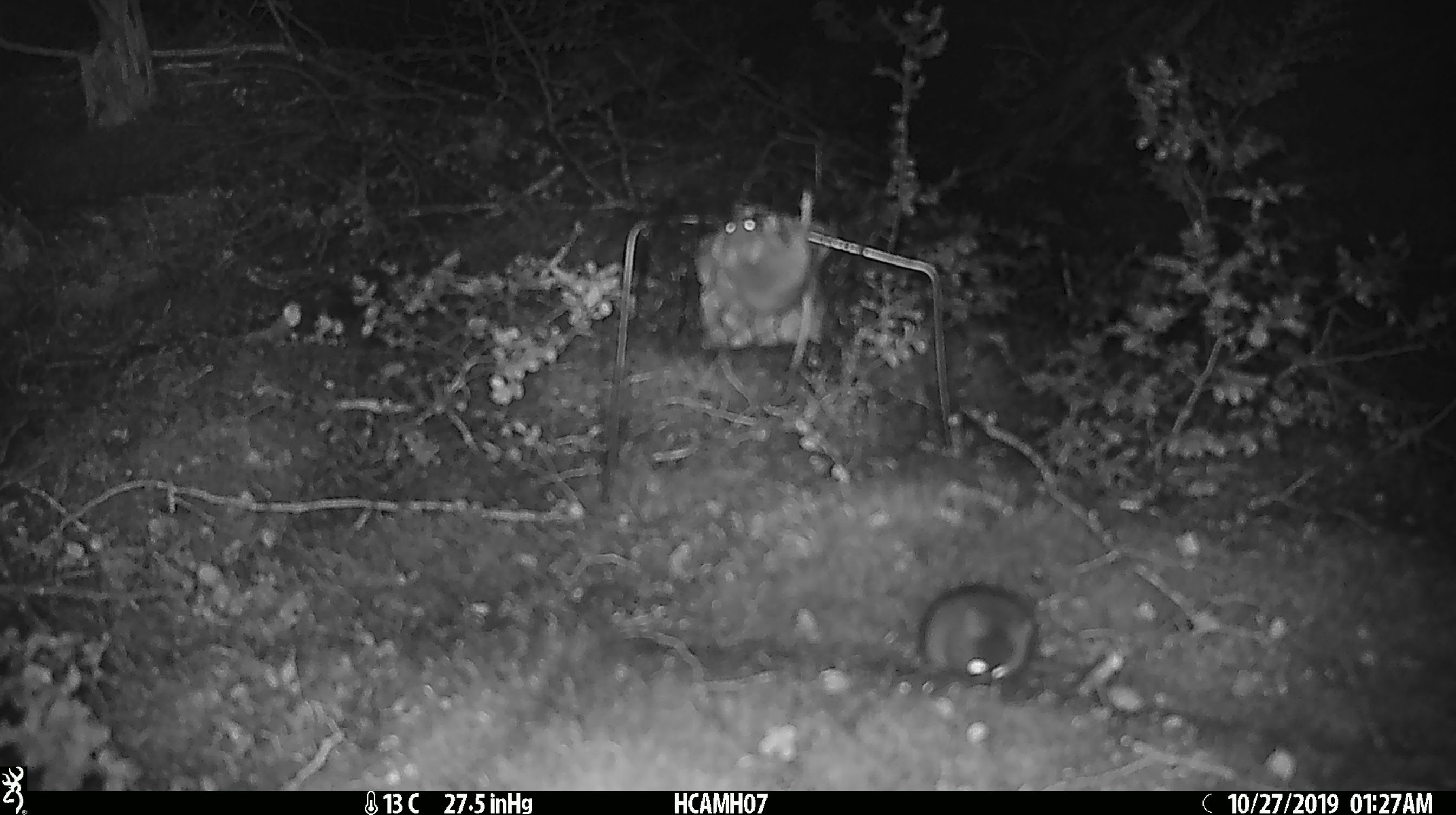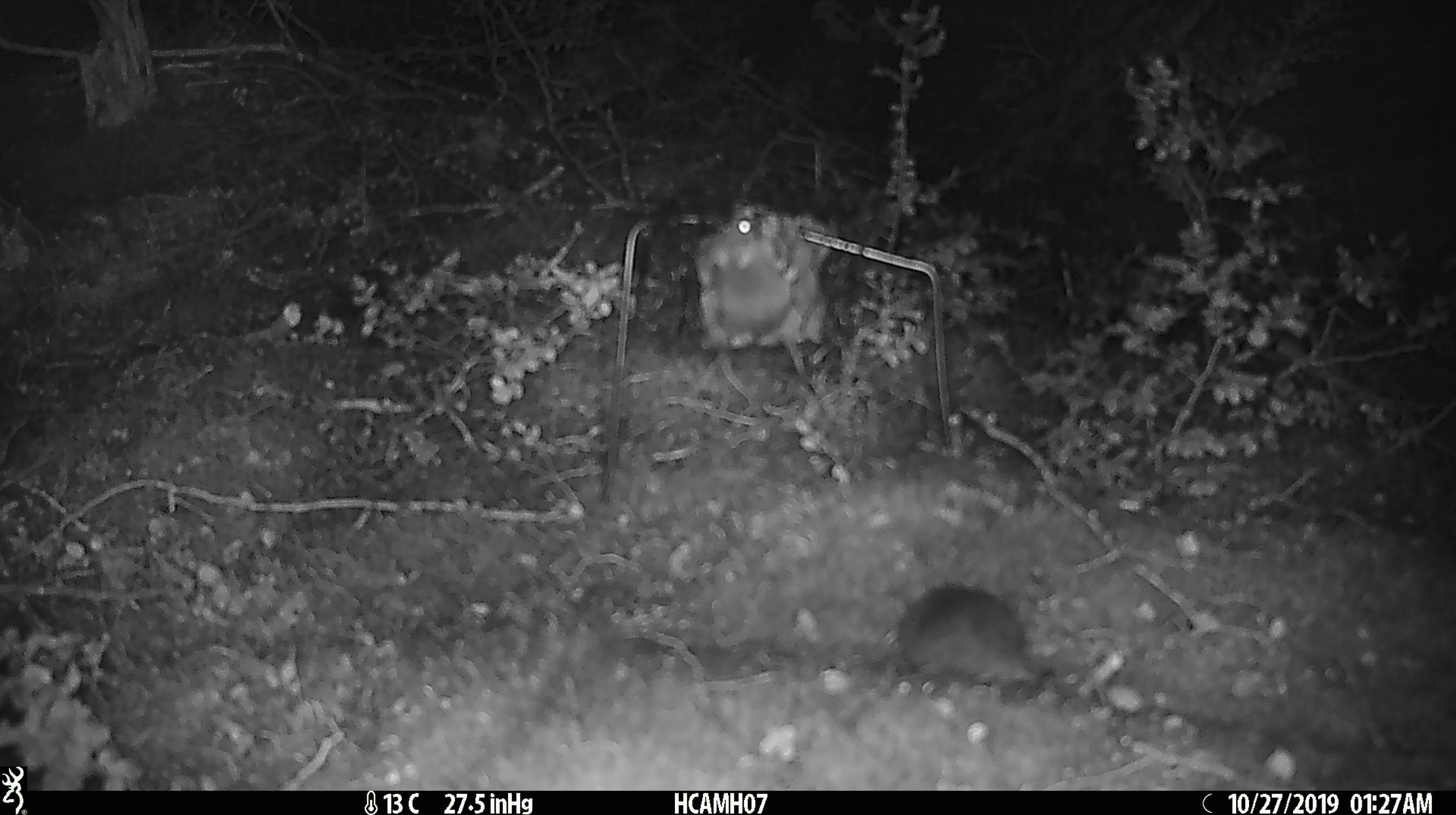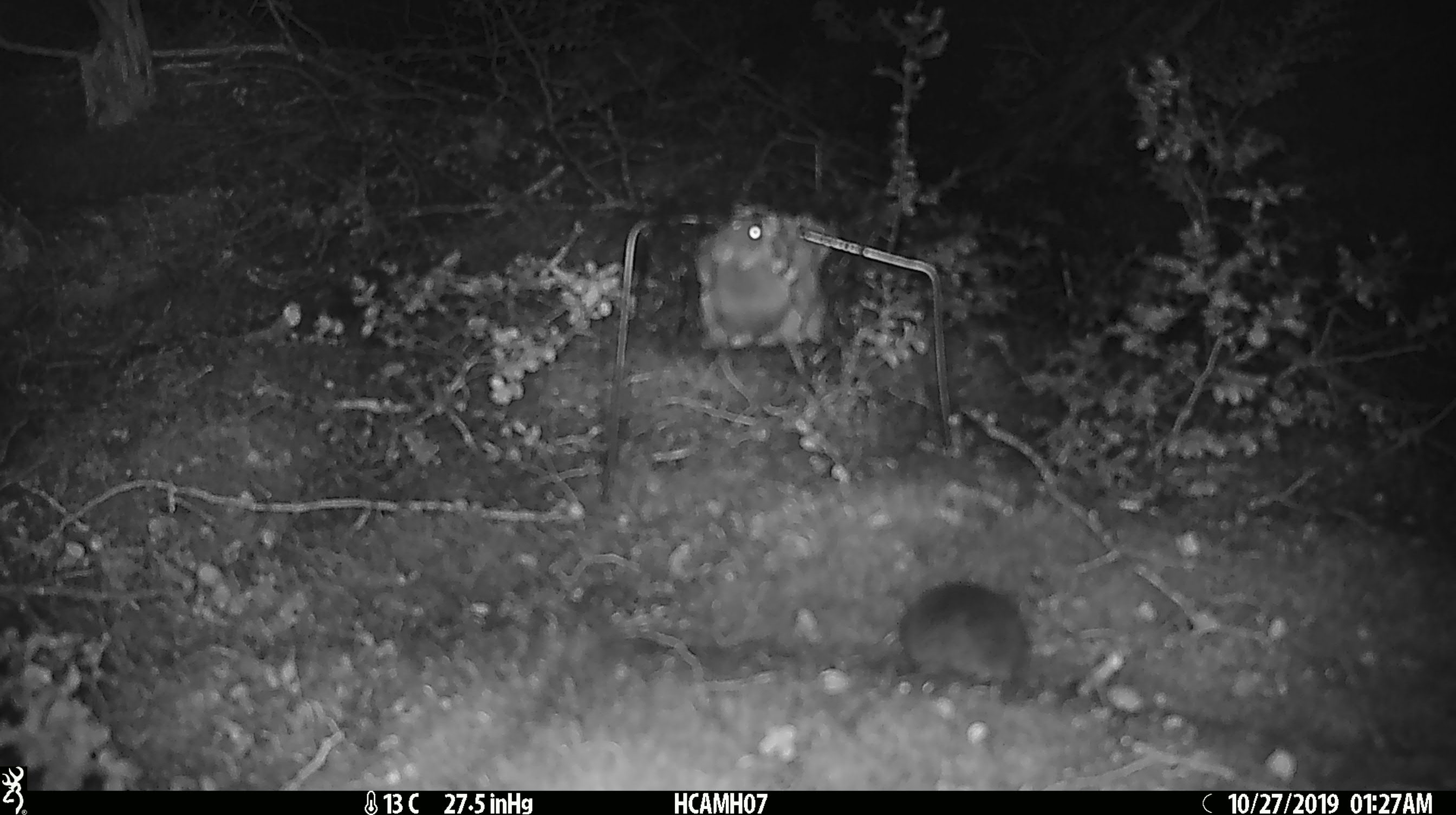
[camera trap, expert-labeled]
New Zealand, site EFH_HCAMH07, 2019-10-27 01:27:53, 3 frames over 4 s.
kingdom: Animalia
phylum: Chordata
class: Mammalia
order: Rodentia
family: Muridae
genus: Mus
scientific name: Mus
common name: mouse